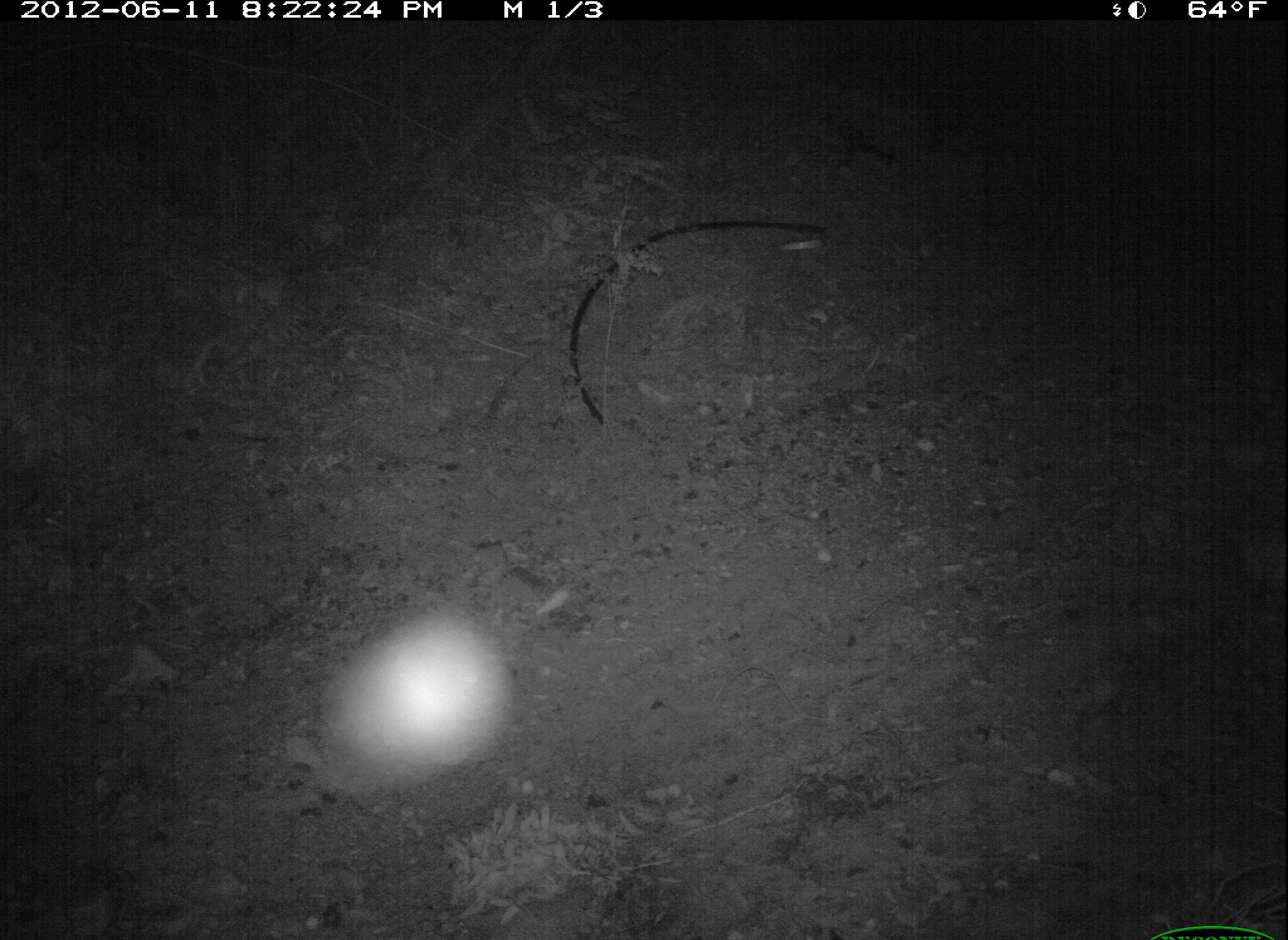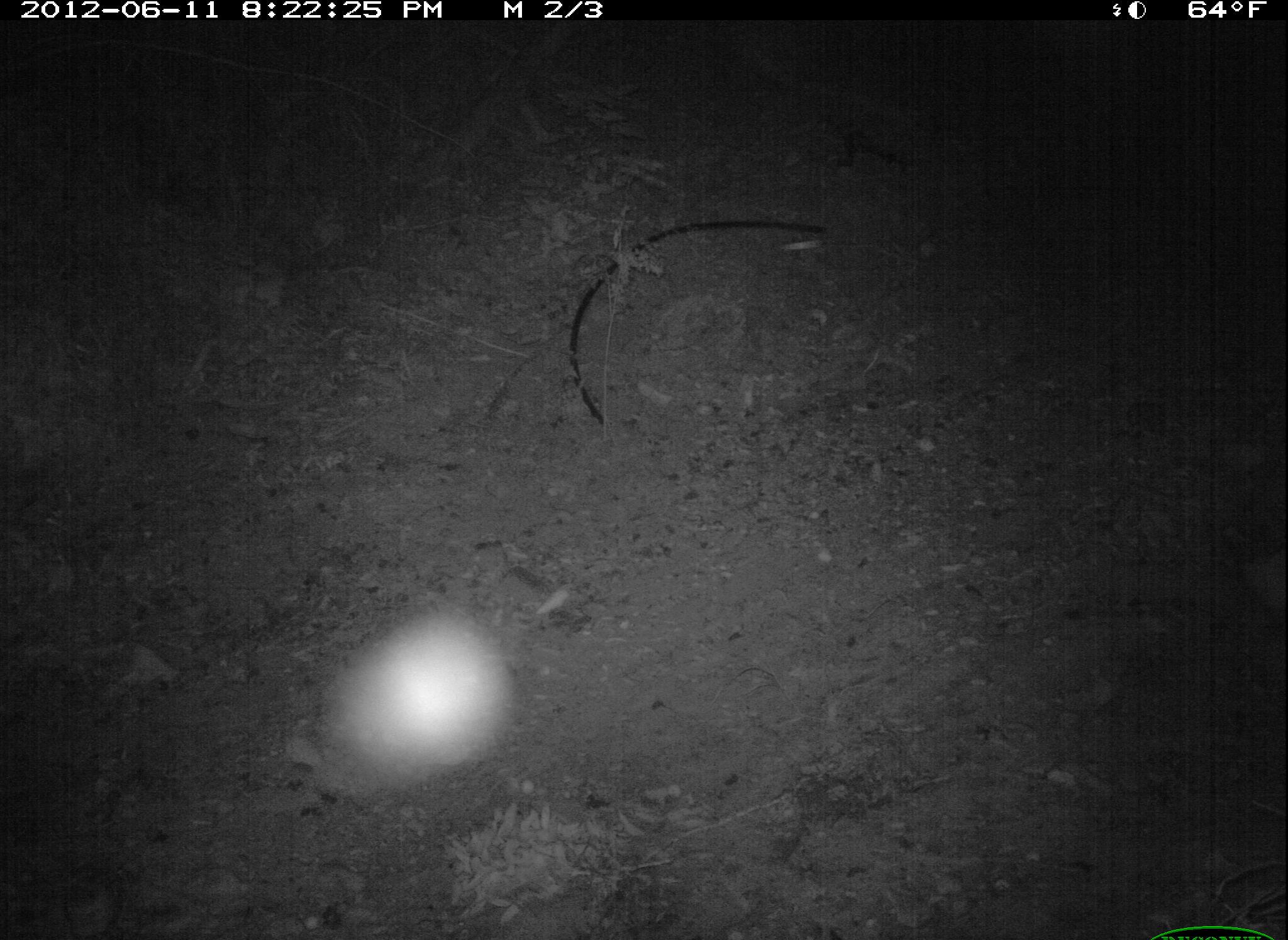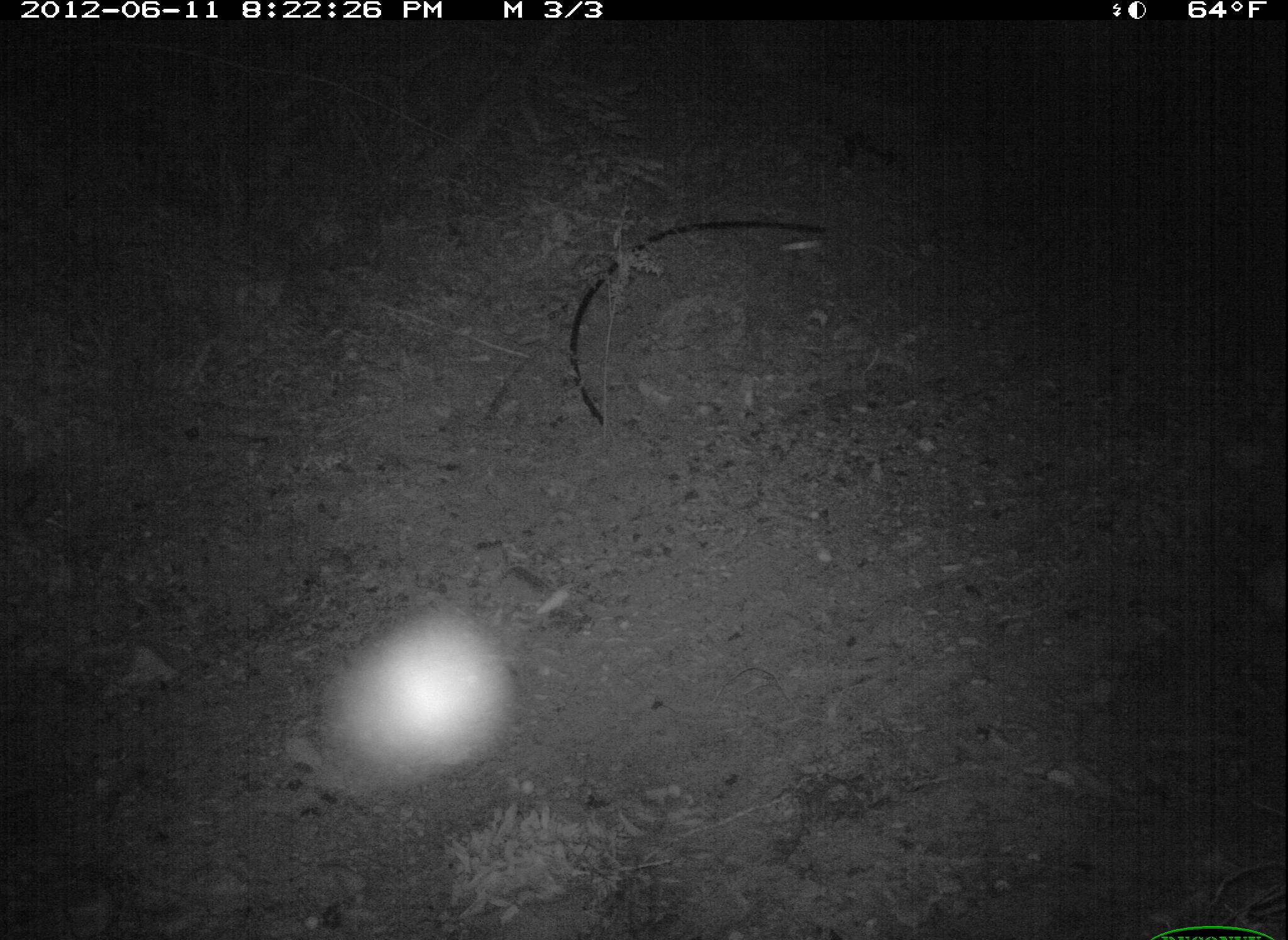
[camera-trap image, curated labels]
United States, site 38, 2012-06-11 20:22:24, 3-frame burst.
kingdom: Animalia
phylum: Chordata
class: Mammalia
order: Didelphimorphia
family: Didelphidae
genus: Didelphis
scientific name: Didelphis virginiana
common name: virginia opossum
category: opossum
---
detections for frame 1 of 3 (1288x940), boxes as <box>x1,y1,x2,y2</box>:
opossum: <box>1160,489,1288,612</box>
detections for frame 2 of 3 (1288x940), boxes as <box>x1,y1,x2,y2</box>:
opossum: <box>1202,530,1287,626</box>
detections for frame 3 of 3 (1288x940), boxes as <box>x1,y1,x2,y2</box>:
opossum: <box>1219,542,1287,633</box>